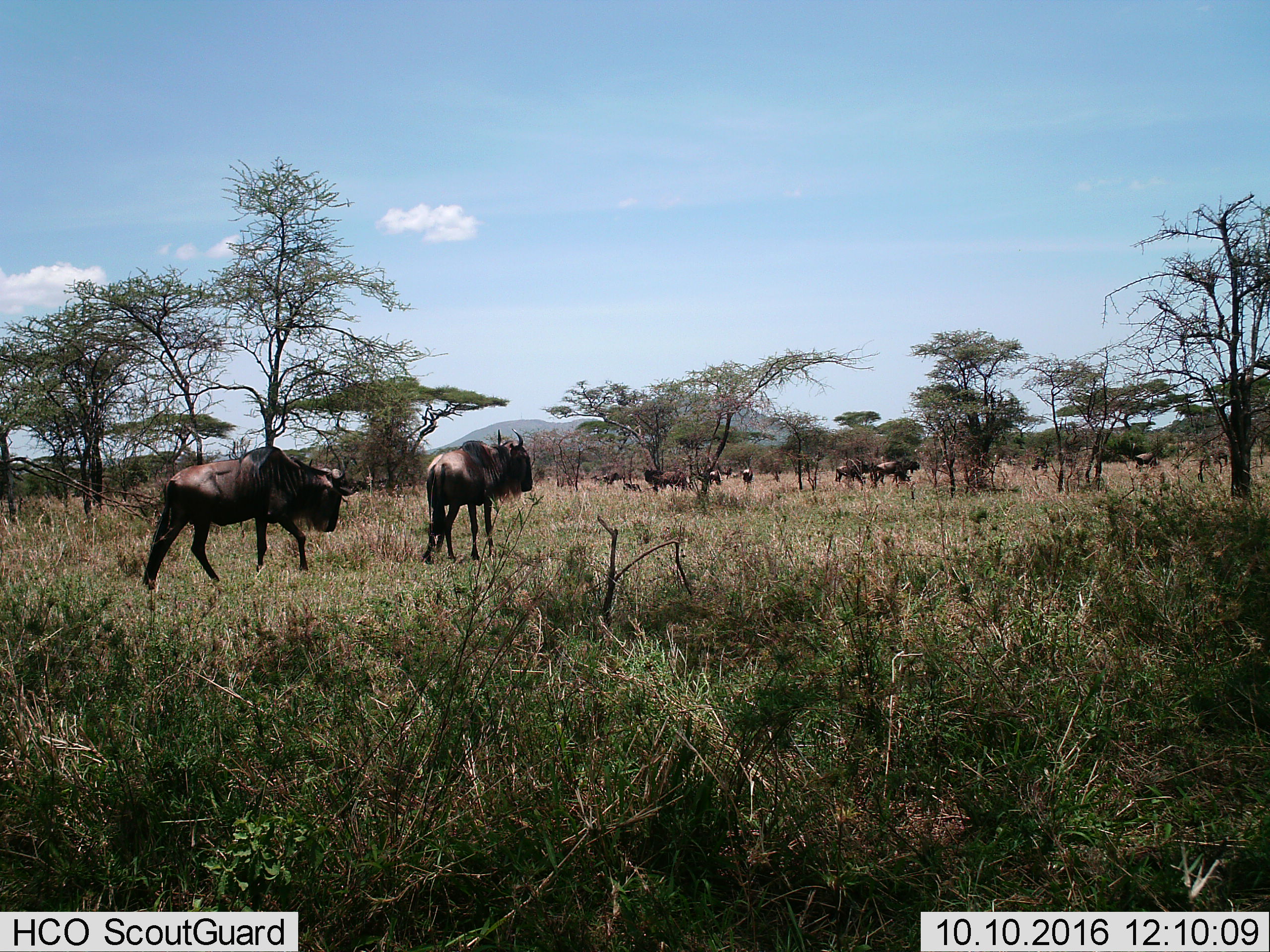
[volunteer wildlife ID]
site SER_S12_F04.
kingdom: Animalia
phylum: Chordata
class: Mammalia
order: Artiodactyla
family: Bovidae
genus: Connochaetes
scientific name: Connochaetes taurinus taurinus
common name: blue wildebeest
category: wildebeestblue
Wildebeestblue (blue wildebeest) (Connochaetes taurinus taurinus), count 11-50. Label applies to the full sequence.